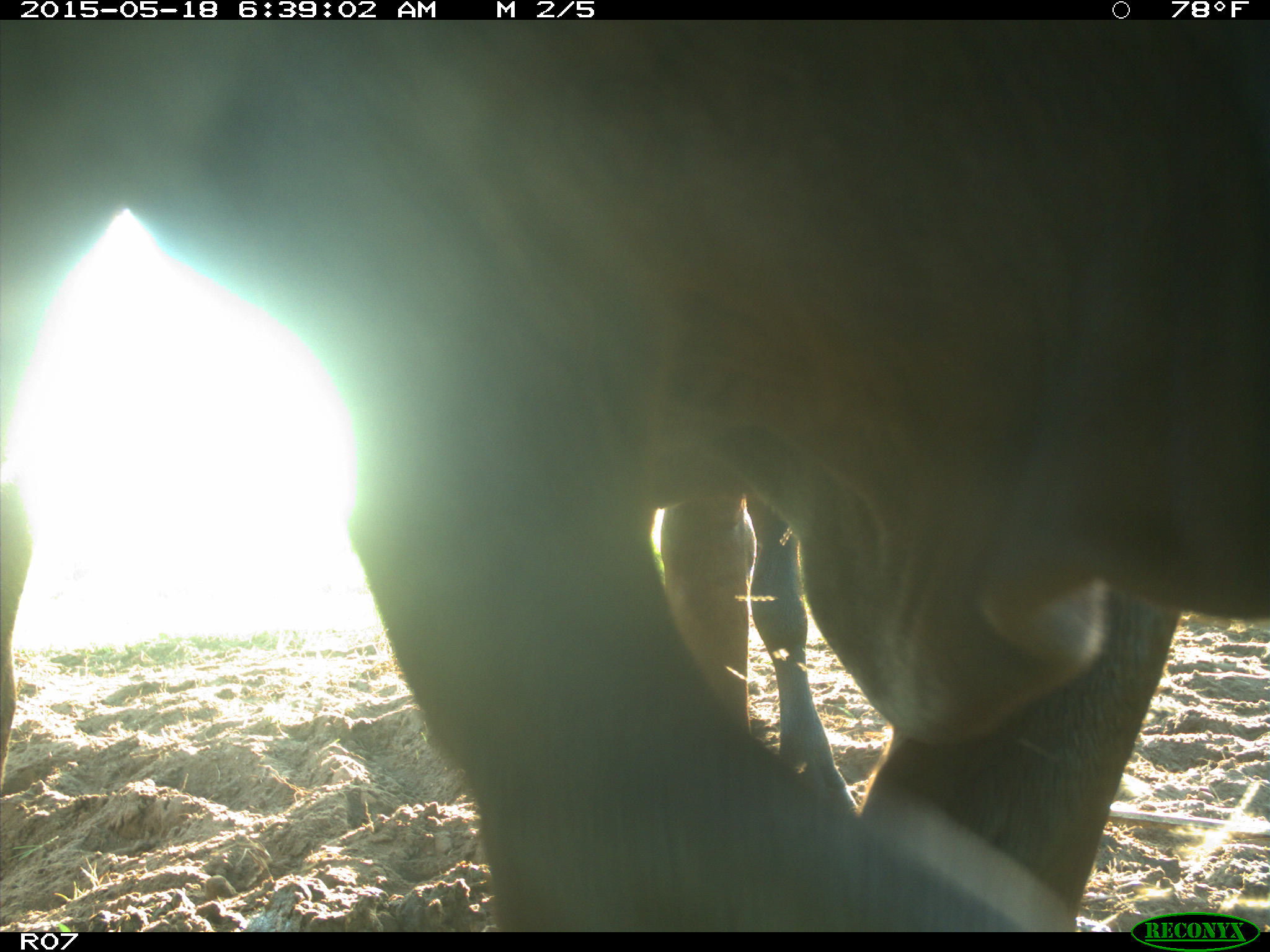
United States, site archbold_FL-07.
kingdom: Animalia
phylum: Chordata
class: Mammalia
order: Artiodactyla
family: Bovidae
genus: Bos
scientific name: Bos taurus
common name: domestic cow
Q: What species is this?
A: Bos taurus (domestic cow).